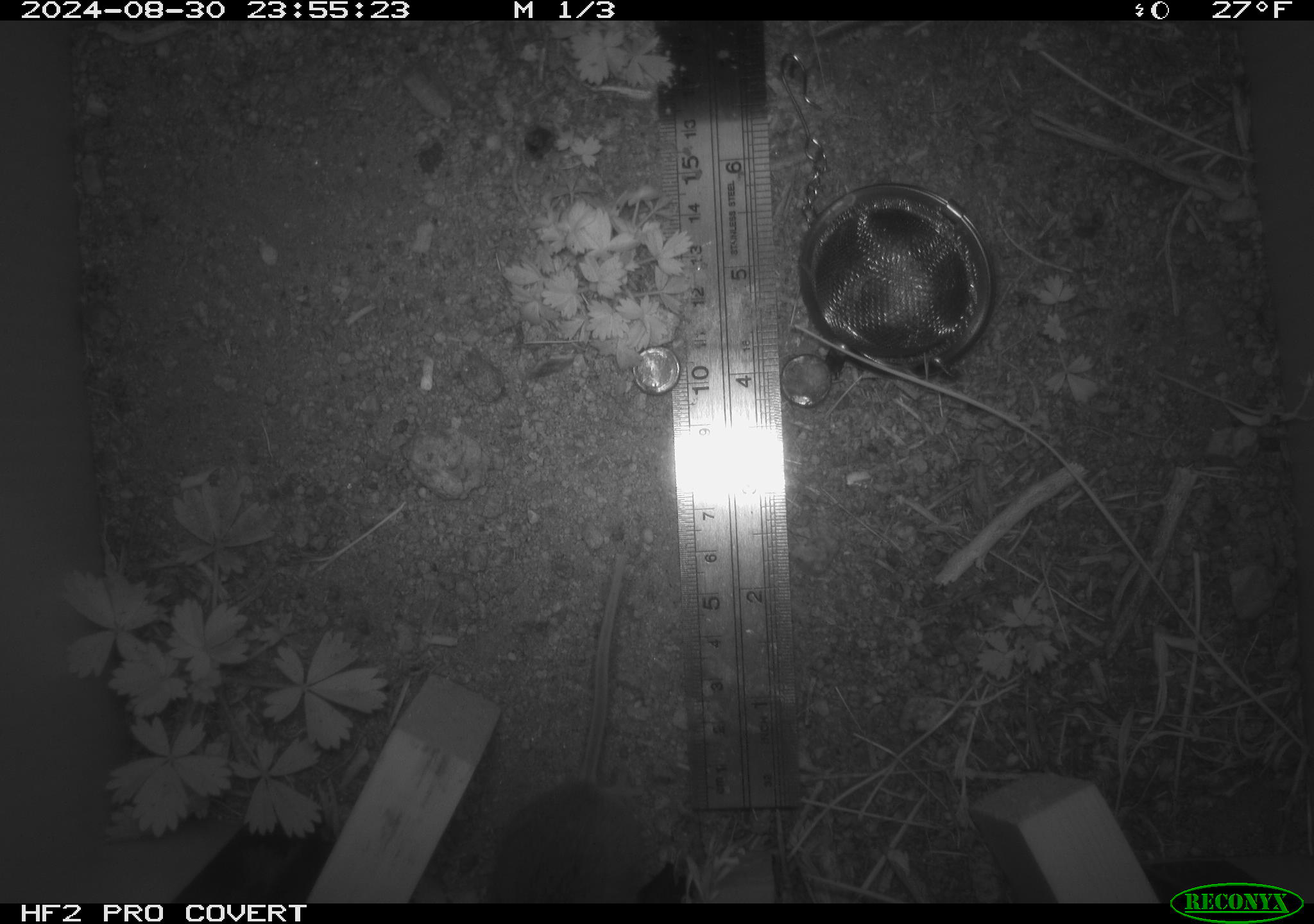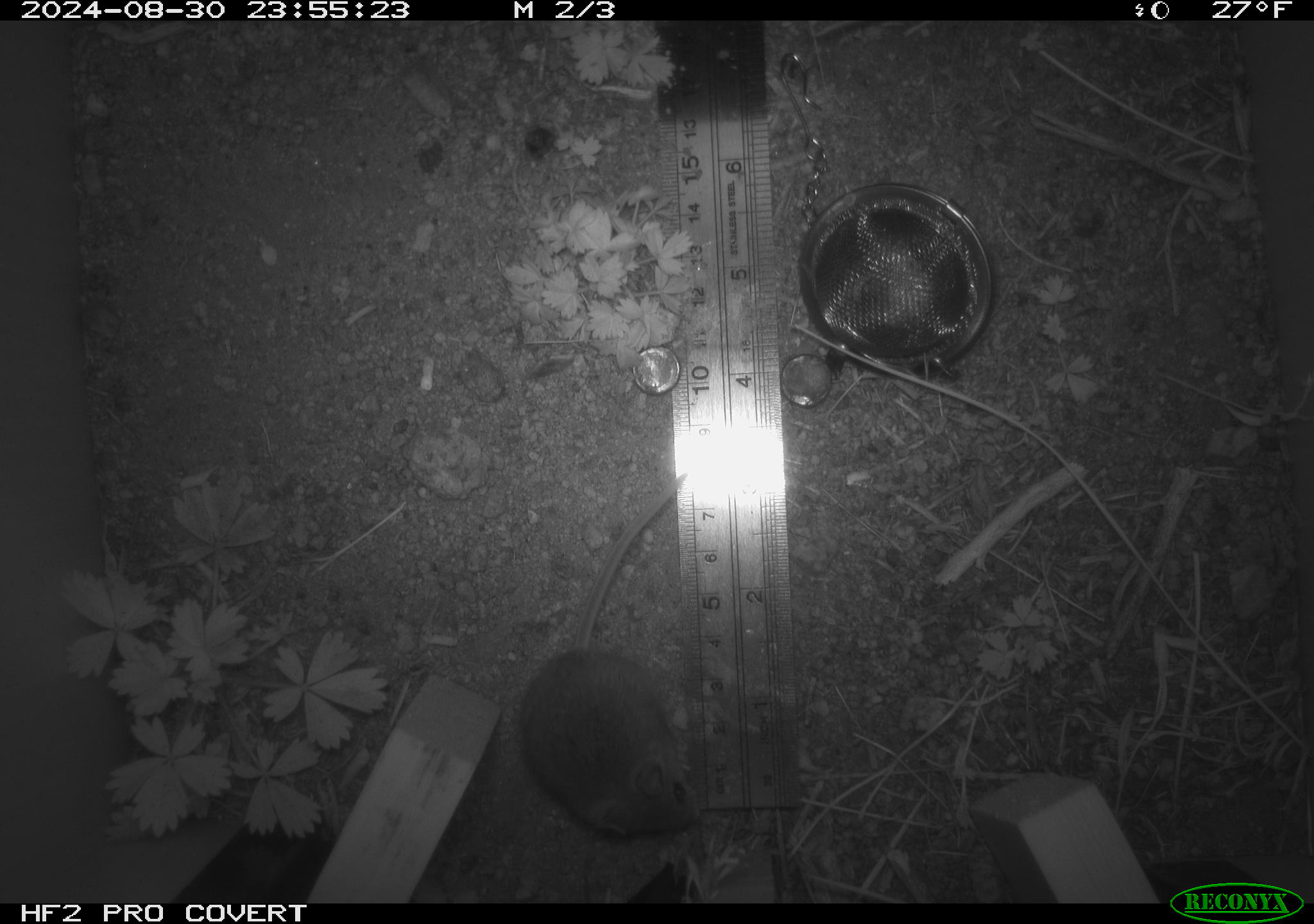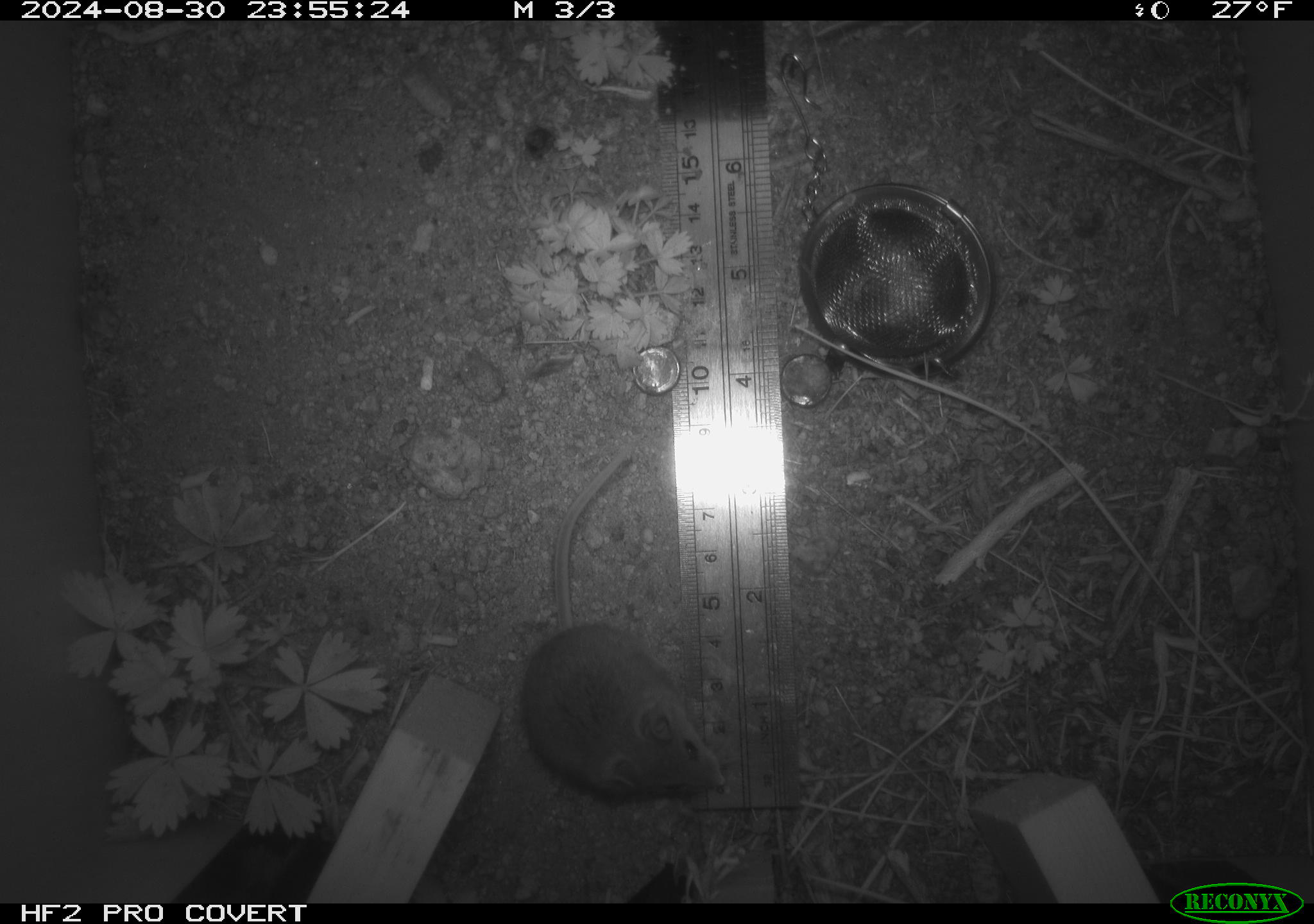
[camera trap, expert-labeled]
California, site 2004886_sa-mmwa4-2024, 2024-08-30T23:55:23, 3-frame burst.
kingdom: Animalia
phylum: Chordata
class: Mammalia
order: Rodentia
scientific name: Rodentia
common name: mouse species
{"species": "mouse species (Rodentia)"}